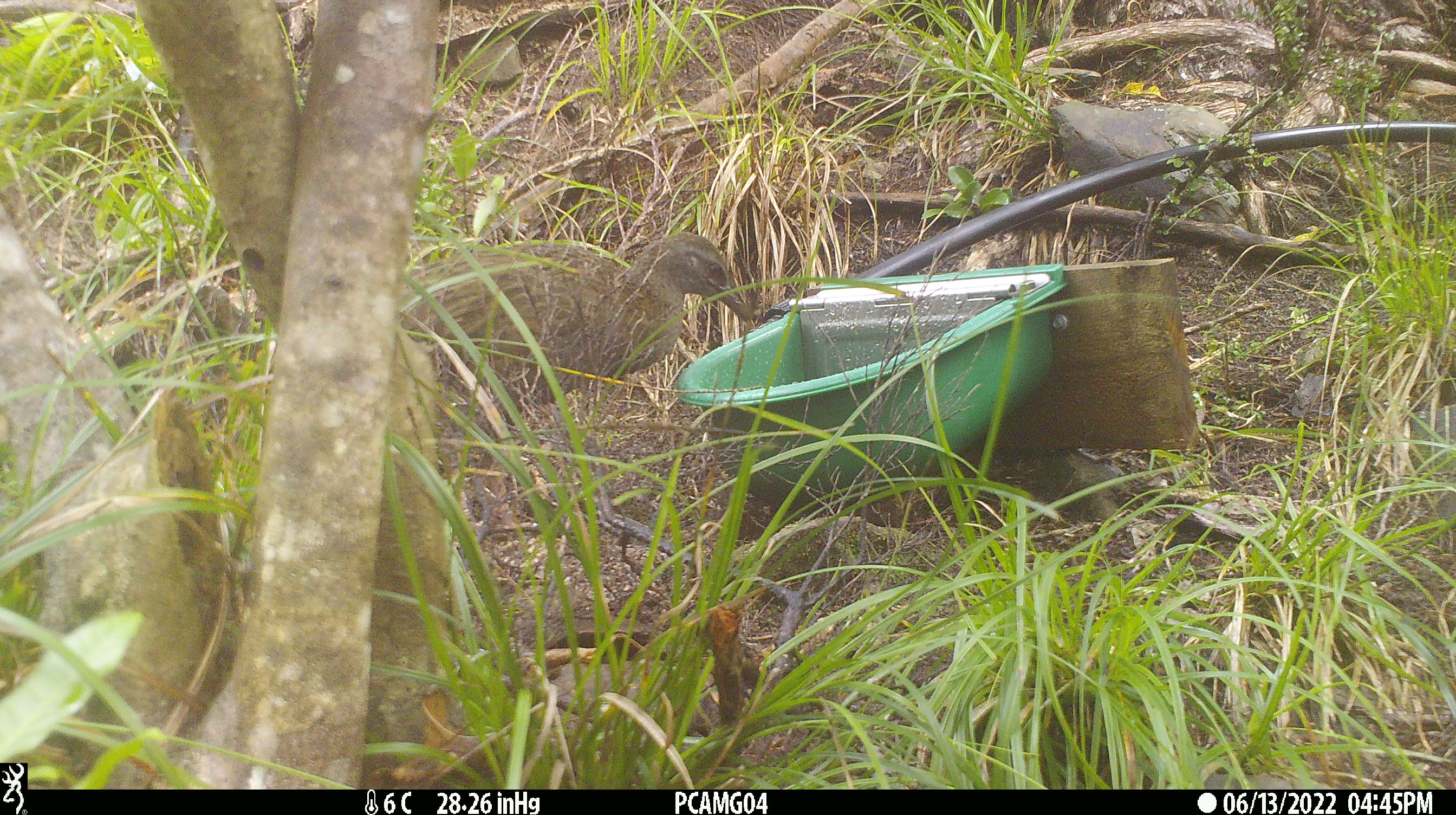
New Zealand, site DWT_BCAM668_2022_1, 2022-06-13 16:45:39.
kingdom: Animalia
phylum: Chordata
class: Aves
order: Gruiformes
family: Rallidae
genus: Gallirallus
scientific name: Gallirallus australis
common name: weka